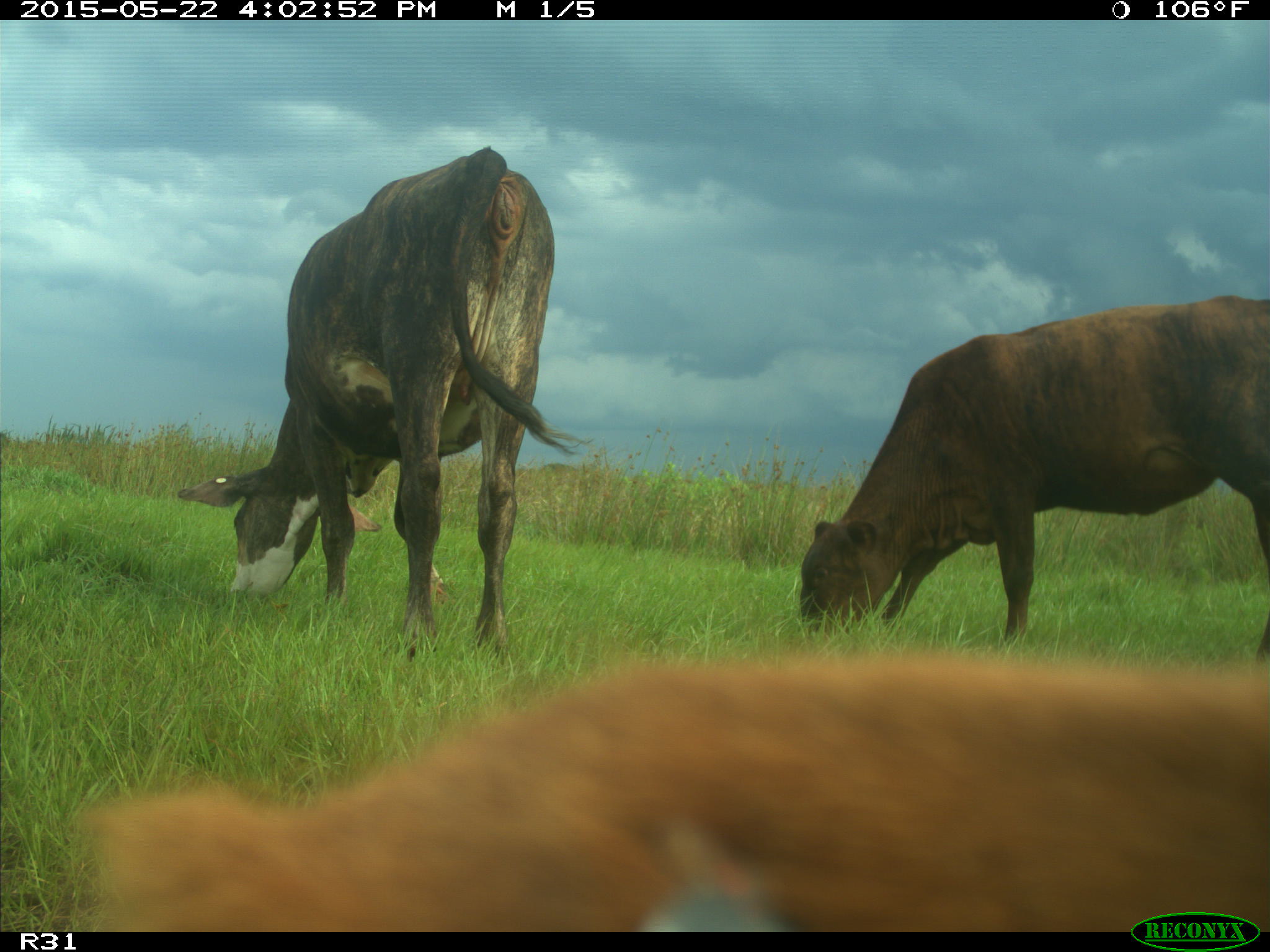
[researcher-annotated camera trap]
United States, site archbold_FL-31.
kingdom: Animalia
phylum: Chordata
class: Mammalia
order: Artiodactyla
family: Bovidae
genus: Bos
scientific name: Bos taurus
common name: domestic cow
Bos taurus (domestic cow).